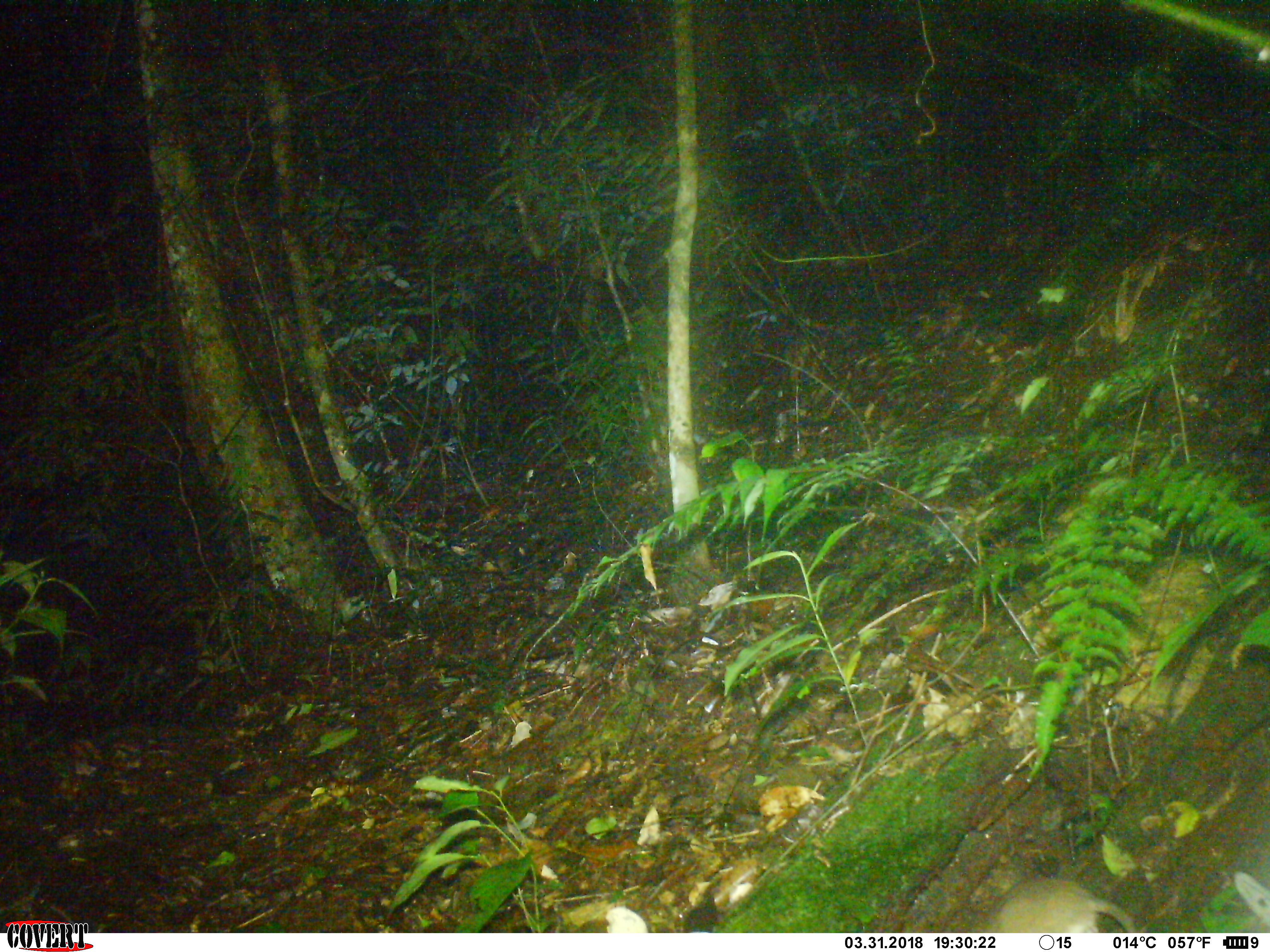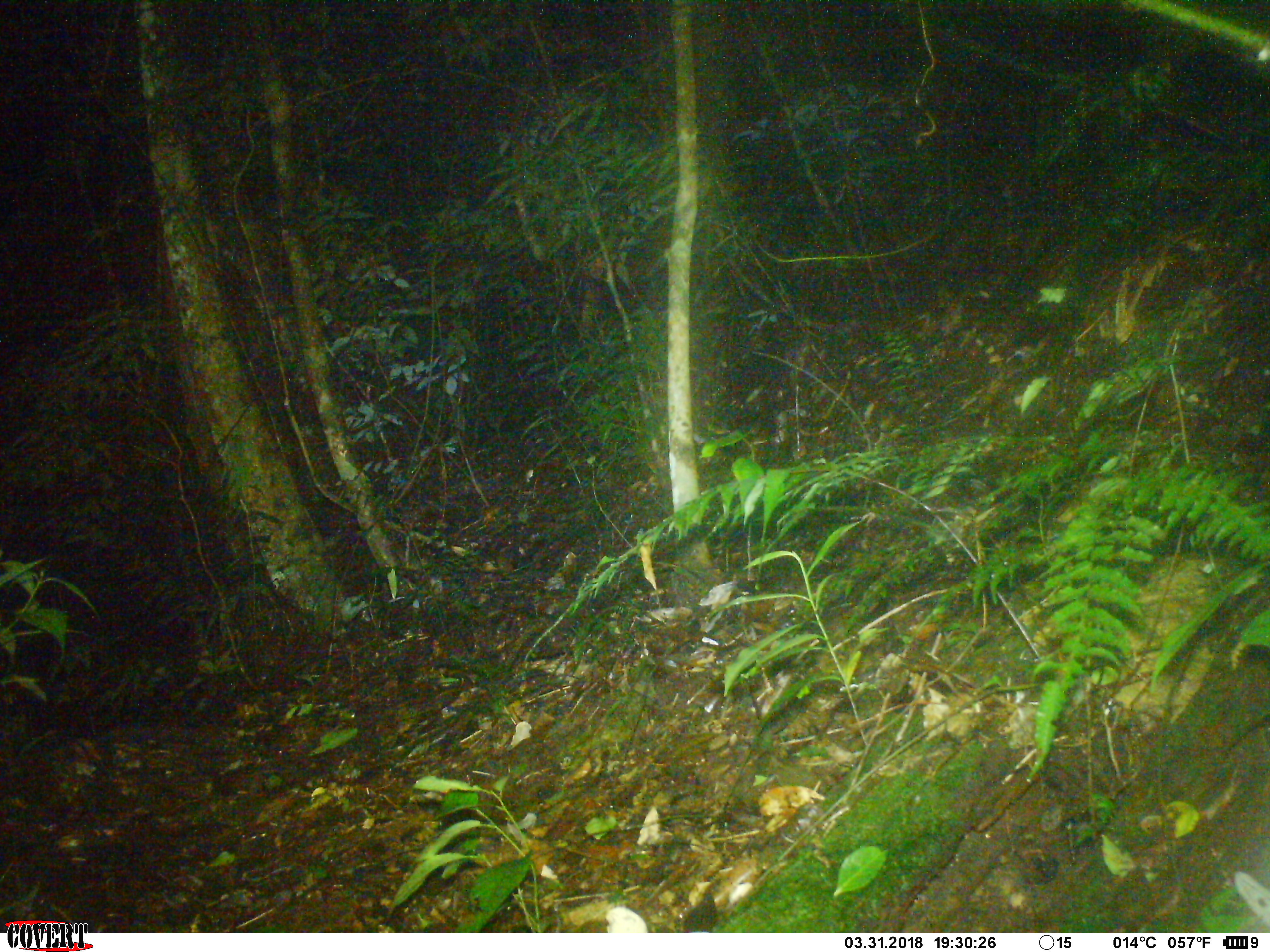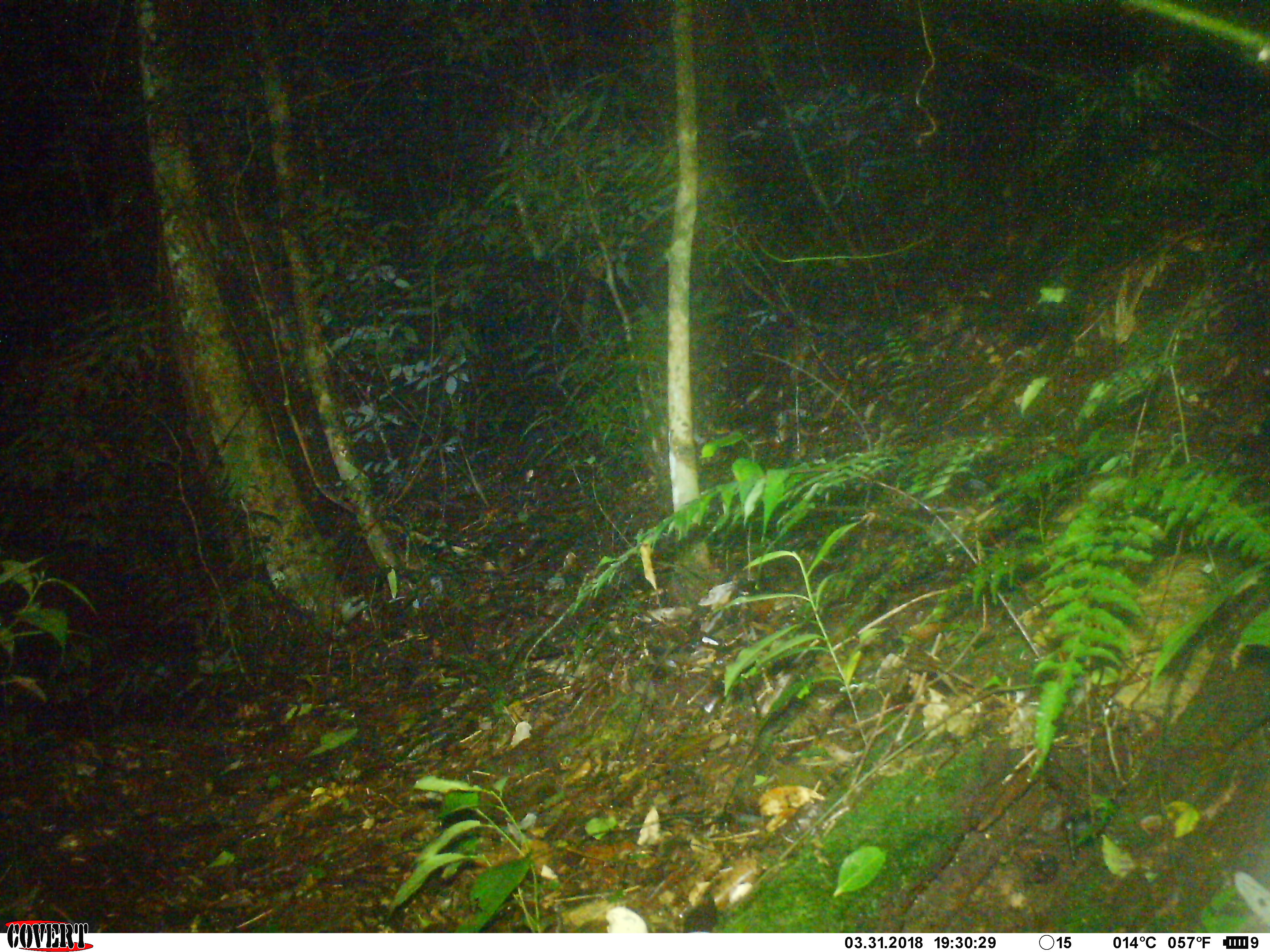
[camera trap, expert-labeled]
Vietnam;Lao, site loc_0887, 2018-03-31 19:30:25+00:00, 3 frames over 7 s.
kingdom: Animalia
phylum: Chordata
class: Mammalia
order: Rodentia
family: Muridae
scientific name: Muridae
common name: old-world mice and rats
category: unidentified murid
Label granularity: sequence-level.